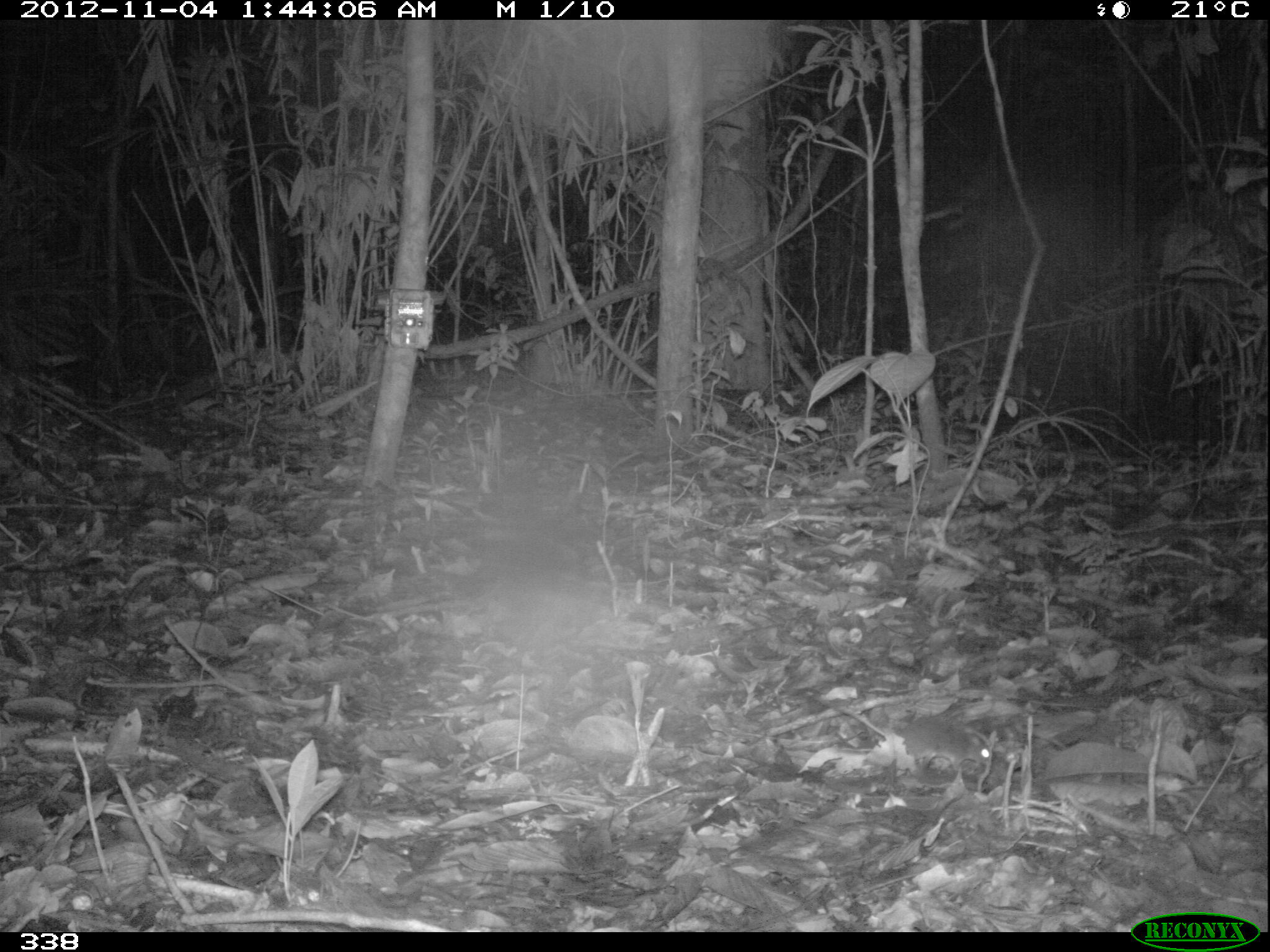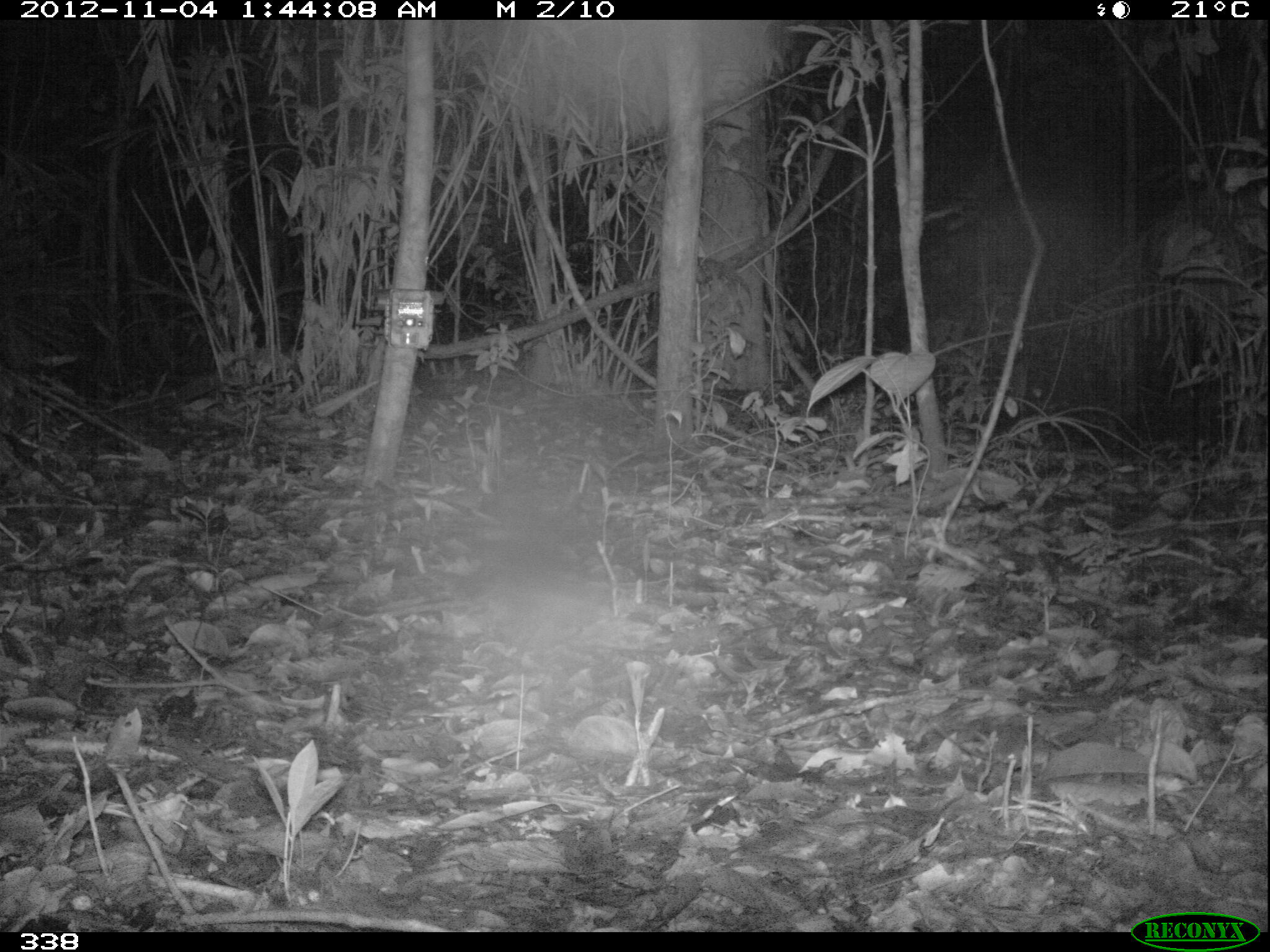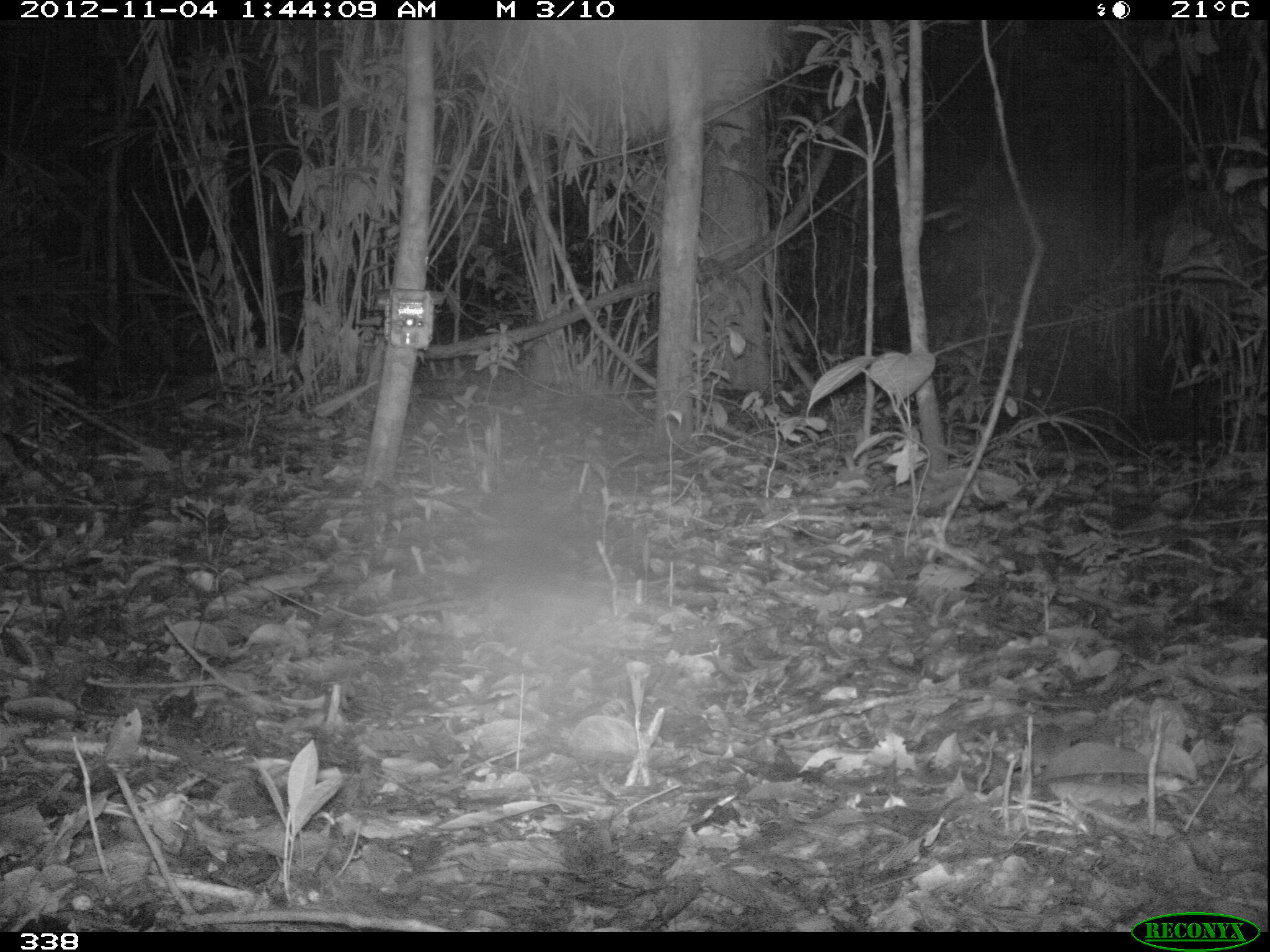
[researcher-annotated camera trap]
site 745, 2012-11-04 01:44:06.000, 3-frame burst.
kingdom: Animalia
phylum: Chordata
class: Mammalia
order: Rodentia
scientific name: Rodentia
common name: rodents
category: unknown rodent